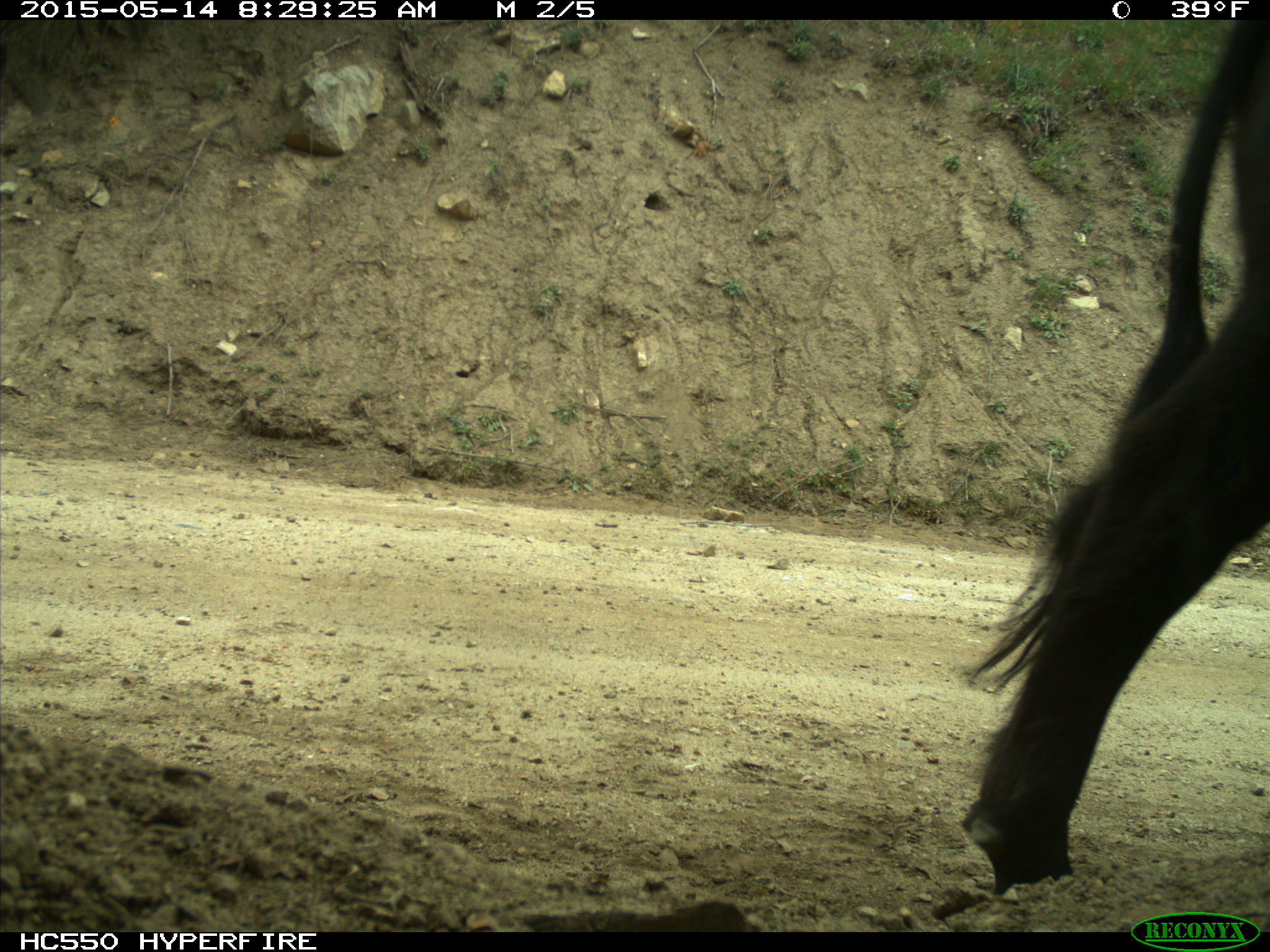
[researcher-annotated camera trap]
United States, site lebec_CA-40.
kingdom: Animalia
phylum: Chordata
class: Mammalia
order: Artiodactyla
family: Bovidae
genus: Bos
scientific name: Bos taurus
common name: domestic cow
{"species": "Bos taurus (domestic cow)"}